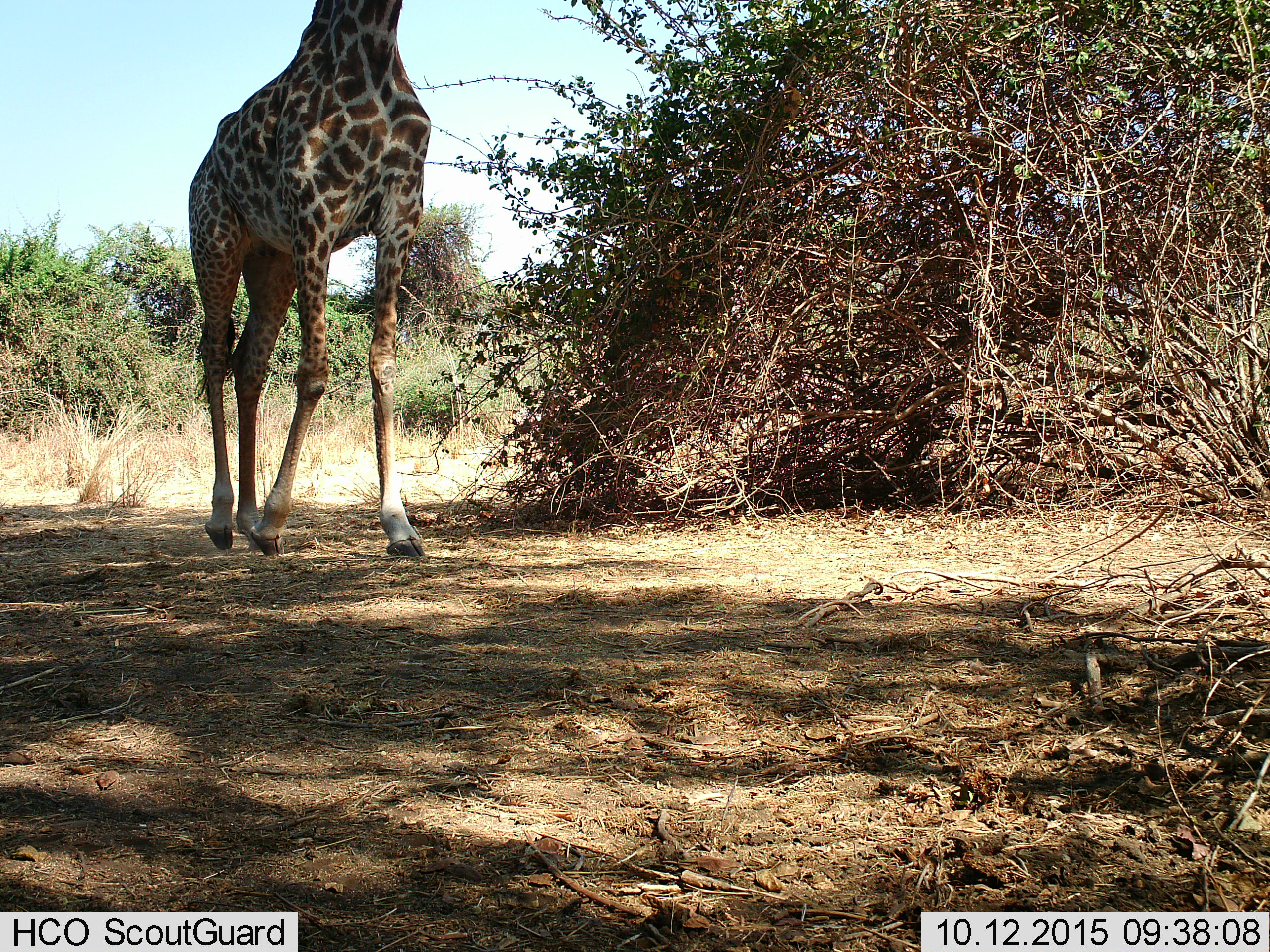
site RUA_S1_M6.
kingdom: Animalia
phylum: Chordata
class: Mammalia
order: Artiodactyla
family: Giraffidae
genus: Giraffa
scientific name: Giraffa camelopardalis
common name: giraffe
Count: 1.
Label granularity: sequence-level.